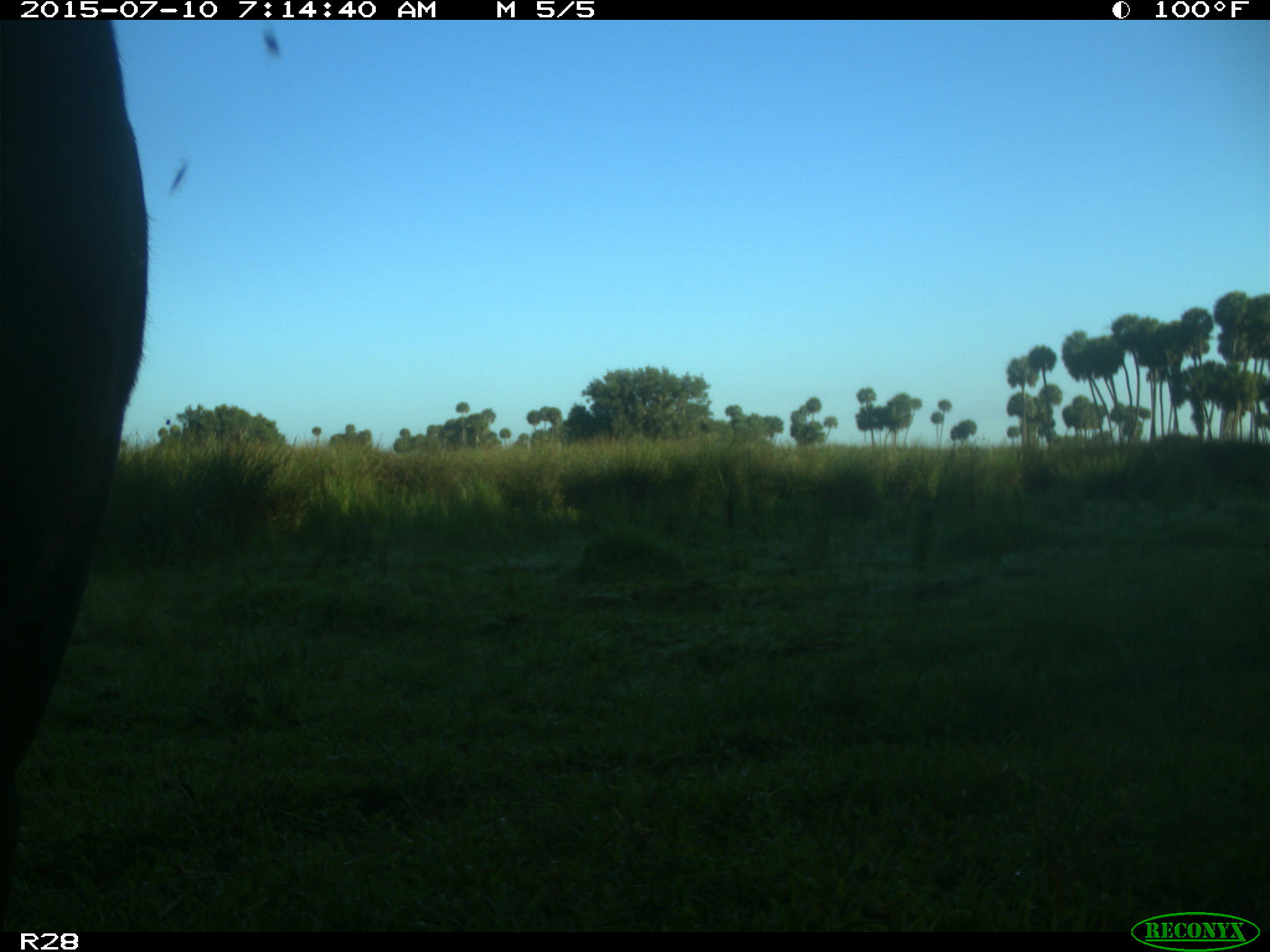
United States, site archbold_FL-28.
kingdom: Animalia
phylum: Chordata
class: Mammalia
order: Artiodactyla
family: Bovidae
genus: Bos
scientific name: Bos taurus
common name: domestic cow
Bos taurus (domestic cow).